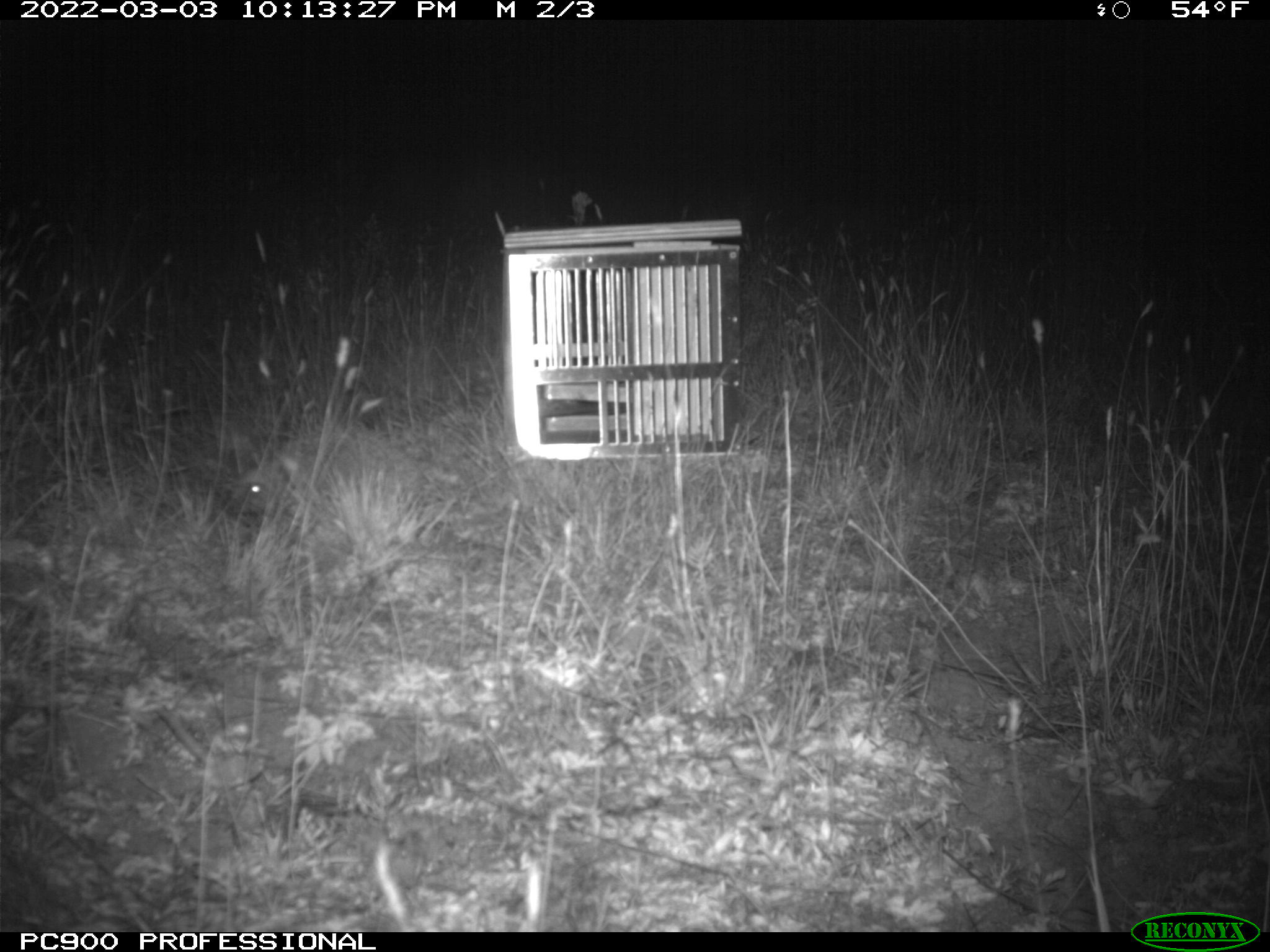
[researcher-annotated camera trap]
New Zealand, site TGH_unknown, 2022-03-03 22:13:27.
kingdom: Animalia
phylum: Chordata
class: Mammalia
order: Eulipotyphla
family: Erinaceidae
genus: Erinaceus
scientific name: Erinaceus europaeus europaeus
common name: european hedgehog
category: hedgehog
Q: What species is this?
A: Hedgehog (european hedgehog) (Erinaceus europaeus europaeus).